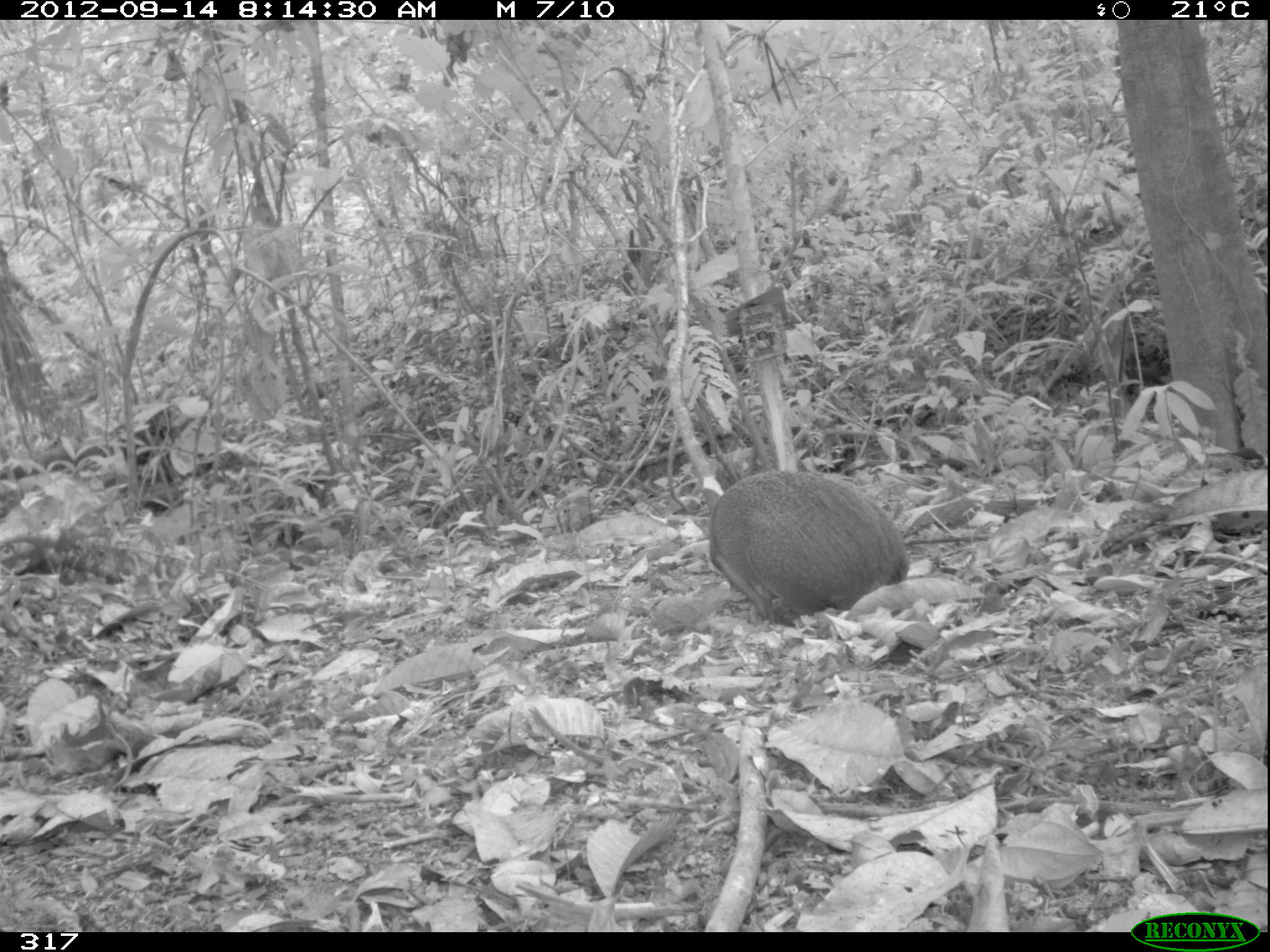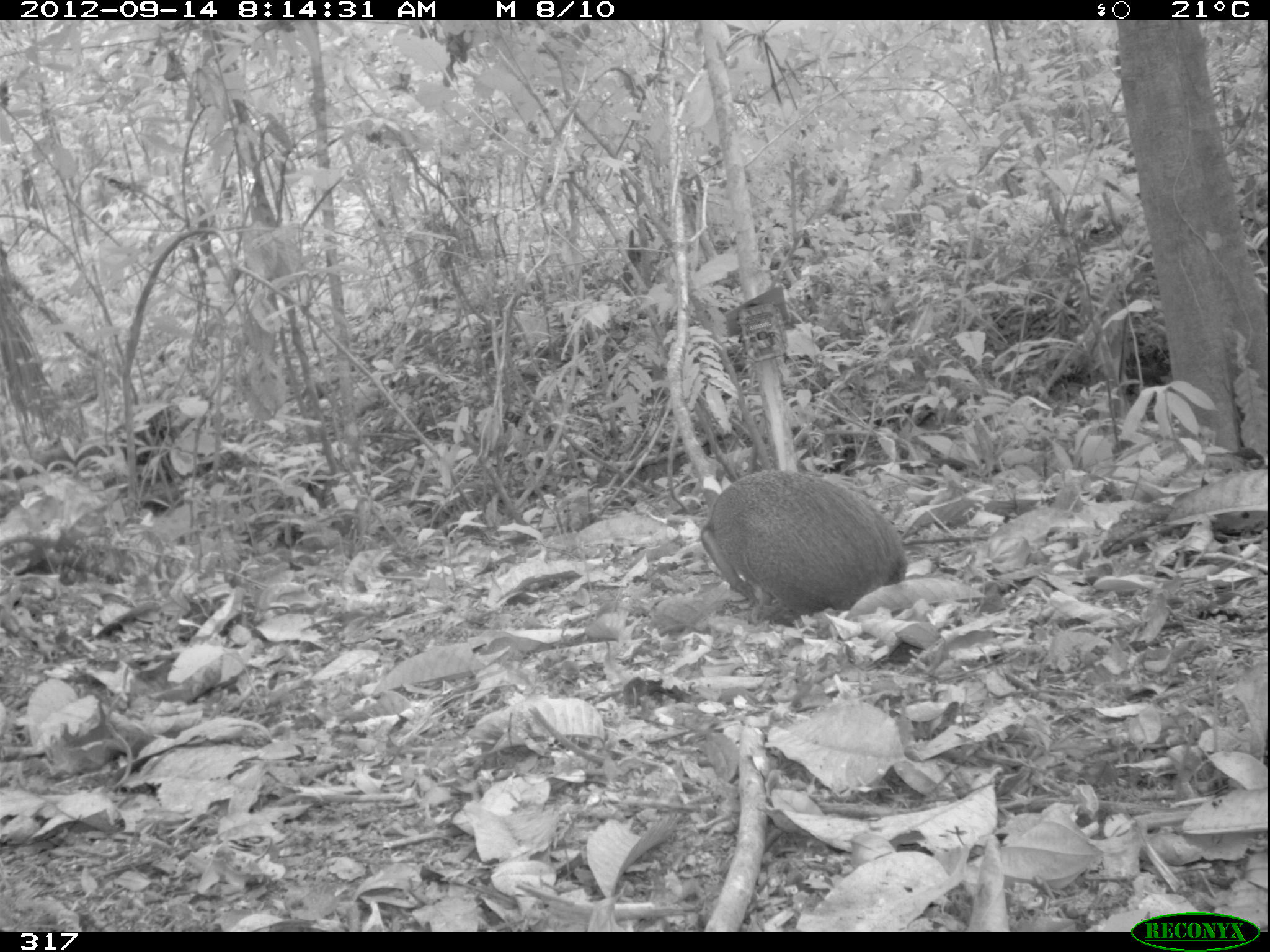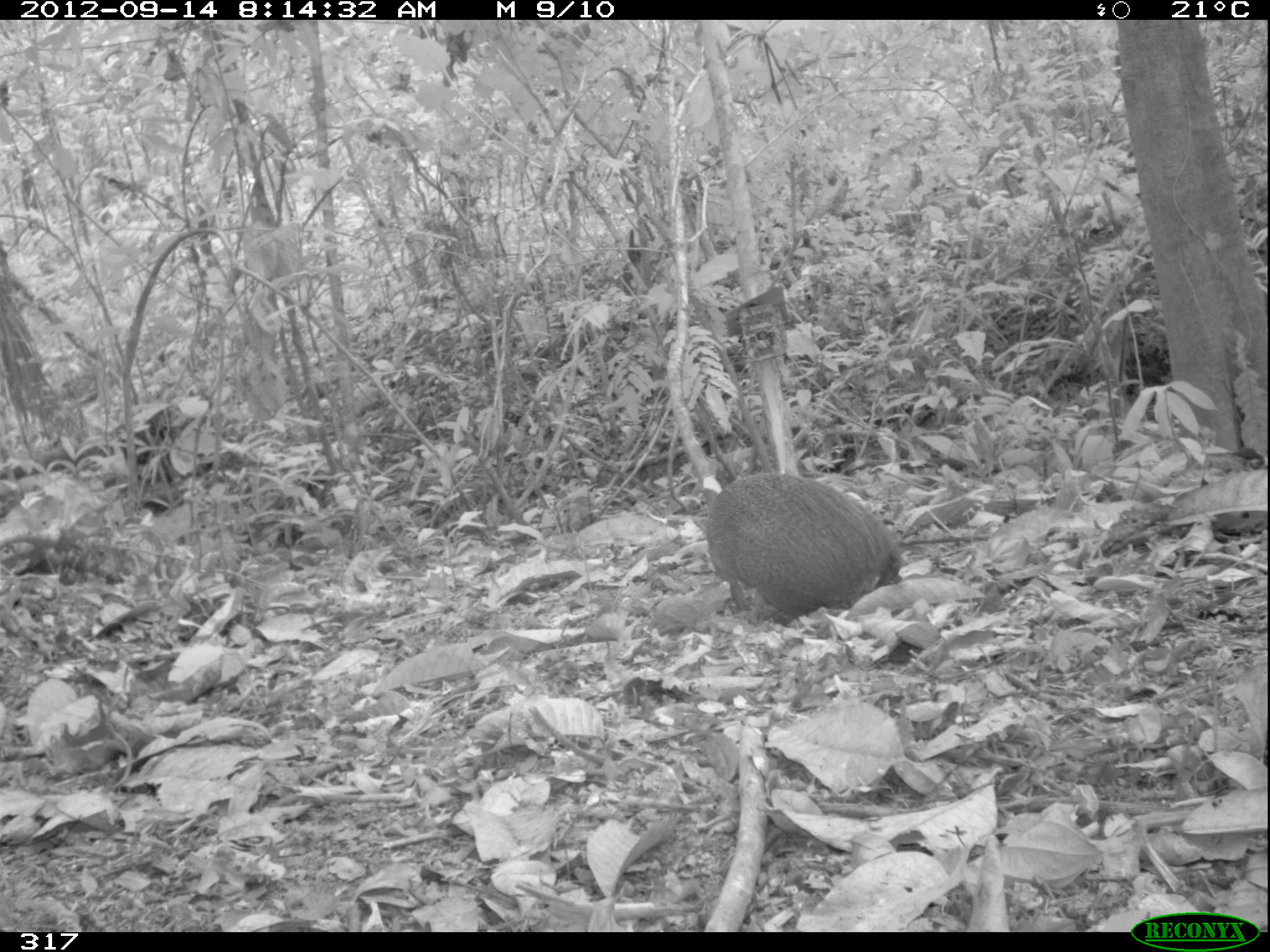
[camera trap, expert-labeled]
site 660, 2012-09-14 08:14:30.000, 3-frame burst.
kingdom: Animalia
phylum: Chordata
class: Mammalia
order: Rodentia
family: Dasyproctidae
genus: Dasyprocta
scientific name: Dasyprocta punctata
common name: central american agouti